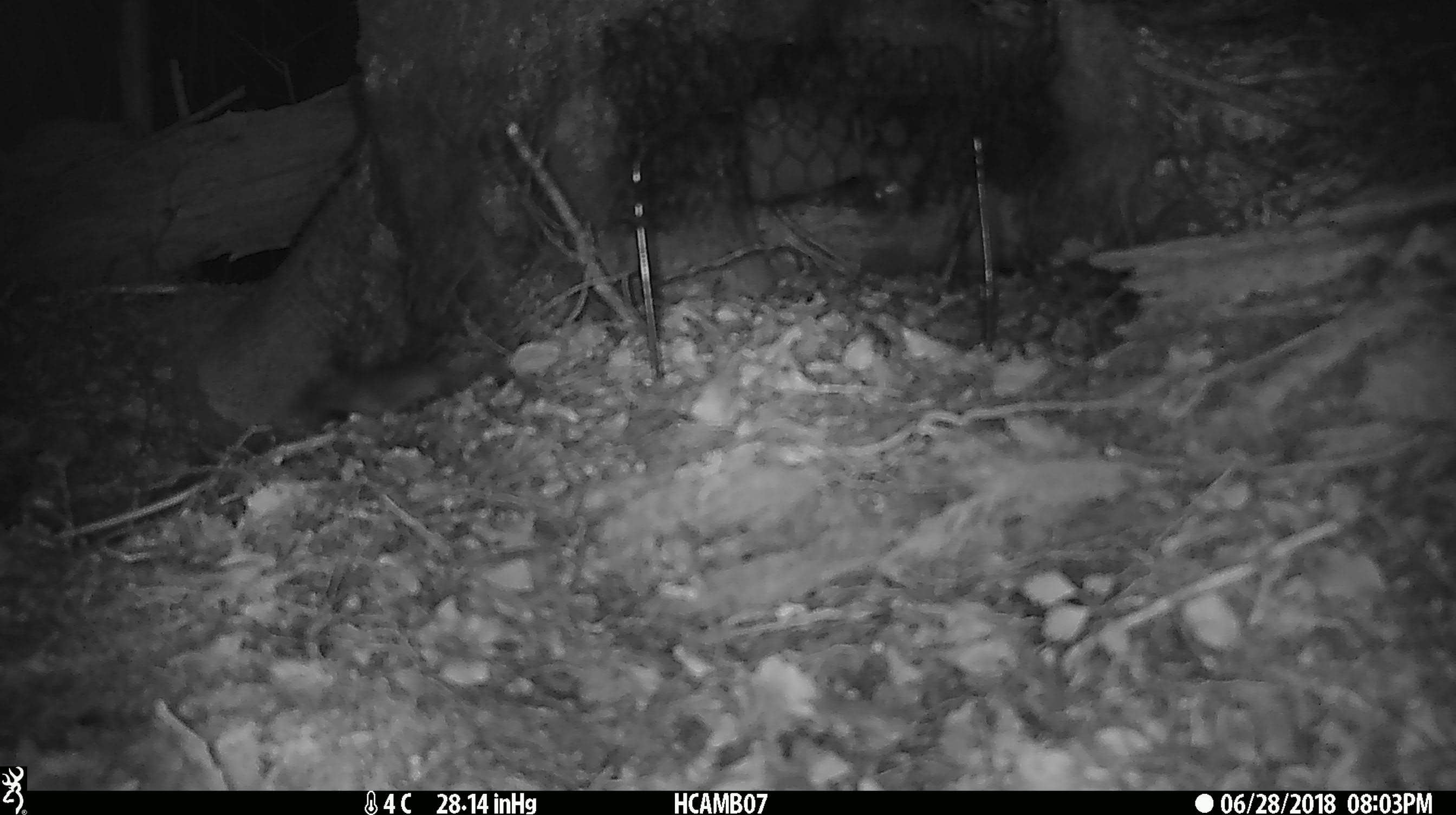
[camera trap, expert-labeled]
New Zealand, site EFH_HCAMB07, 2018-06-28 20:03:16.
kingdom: Animalia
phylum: Chordata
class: Mammalia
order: Rodentia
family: Muridae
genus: Mus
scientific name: Mus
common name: mouse